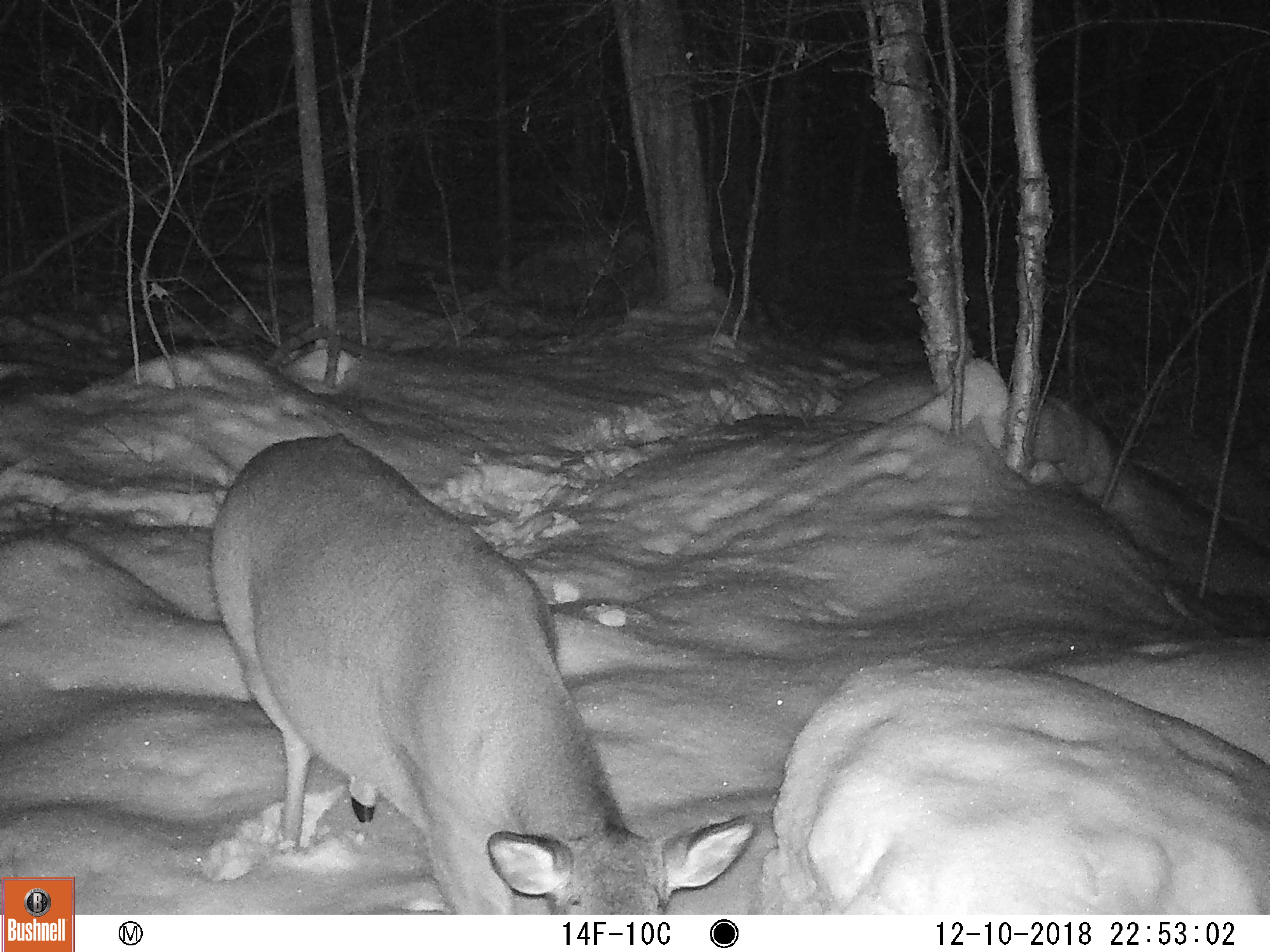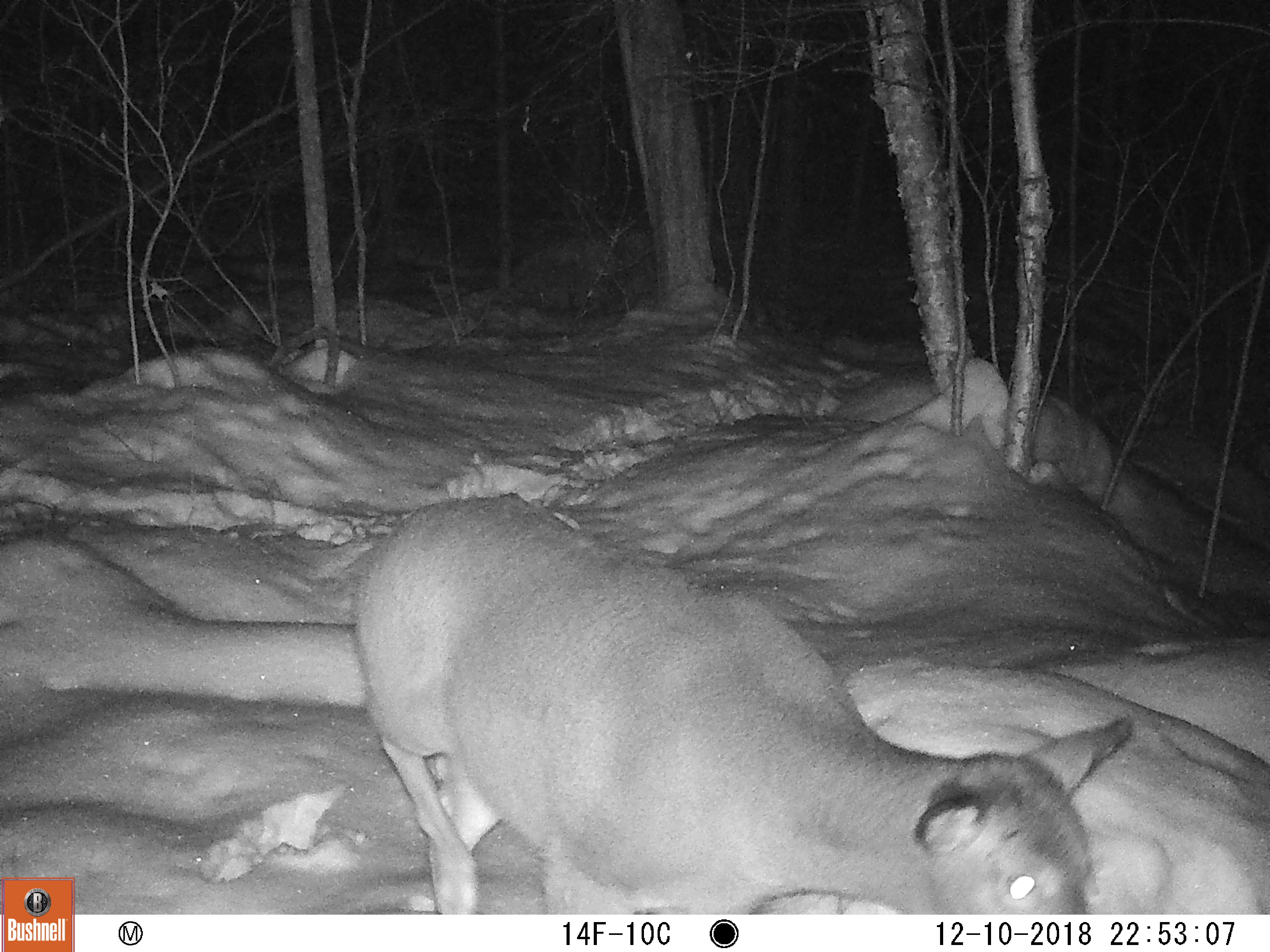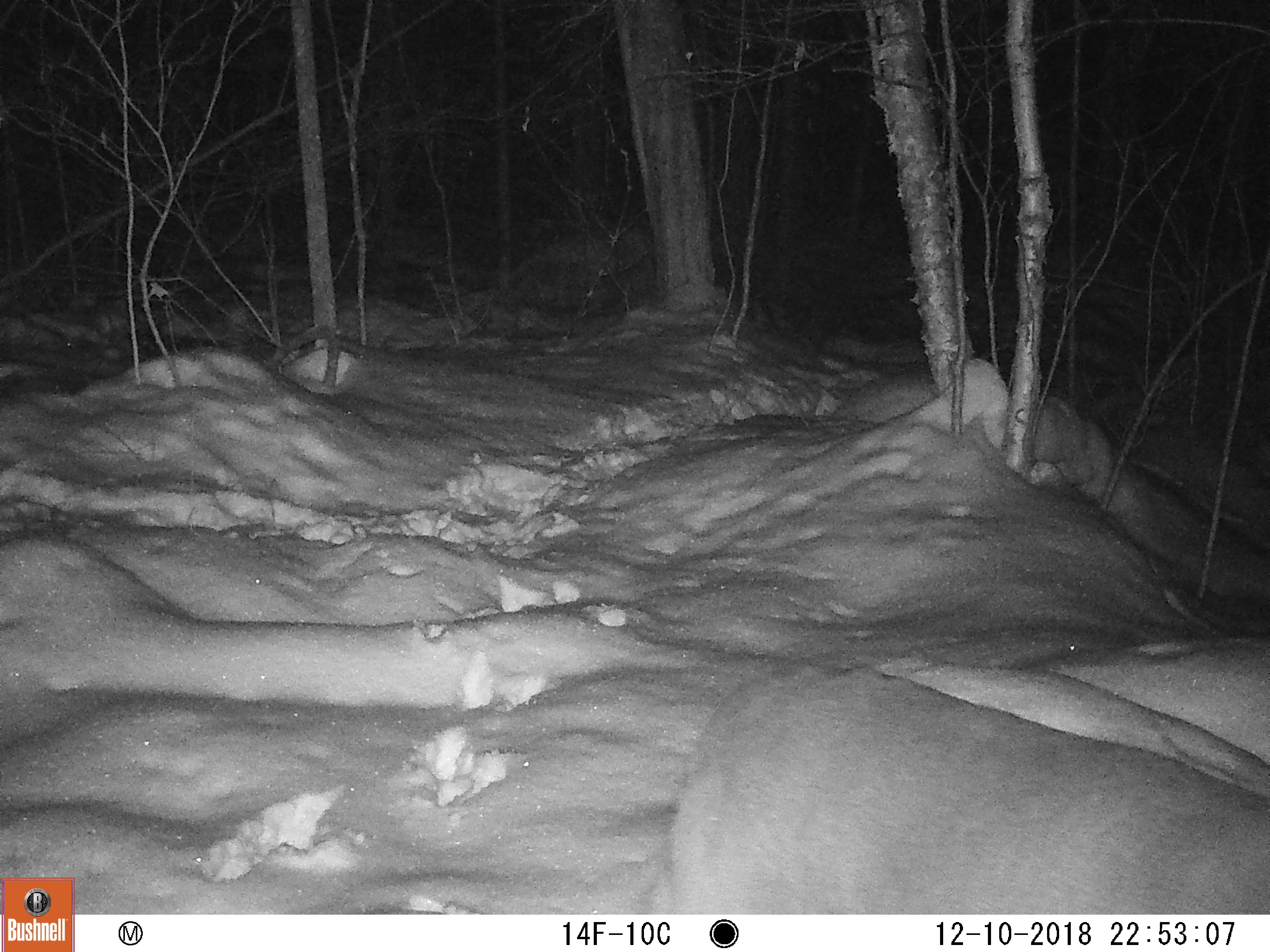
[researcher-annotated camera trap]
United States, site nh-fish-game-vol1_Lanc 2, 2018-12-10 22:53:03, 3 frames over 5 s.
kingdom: Animalia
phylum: Chordata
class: Mammalia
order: Artiodactyla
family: Cervidae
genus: Odocoileus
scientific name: Odocoileus virginianus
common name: white-tailed deer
White-tailed deer (Odocoileus virginianus).